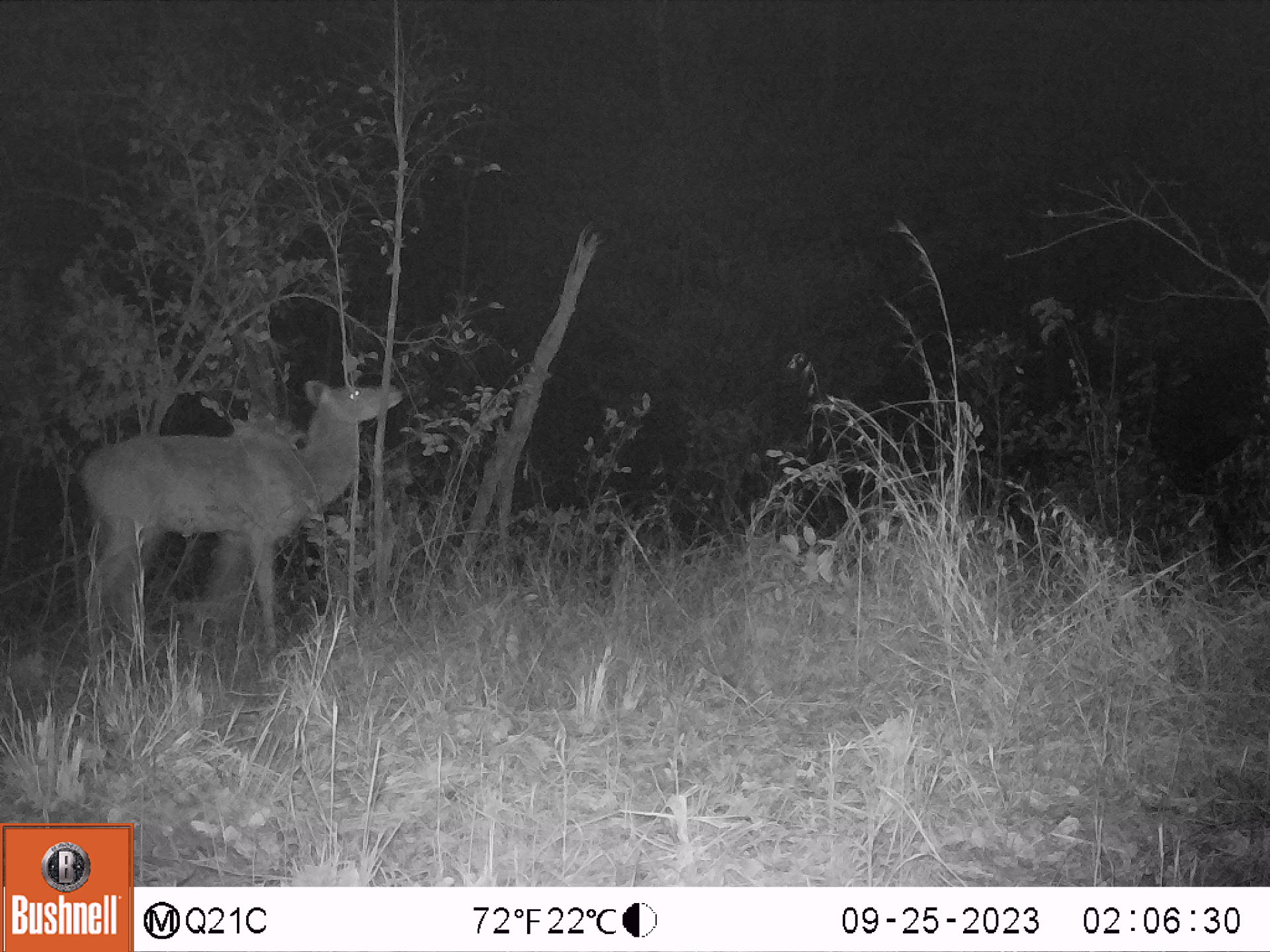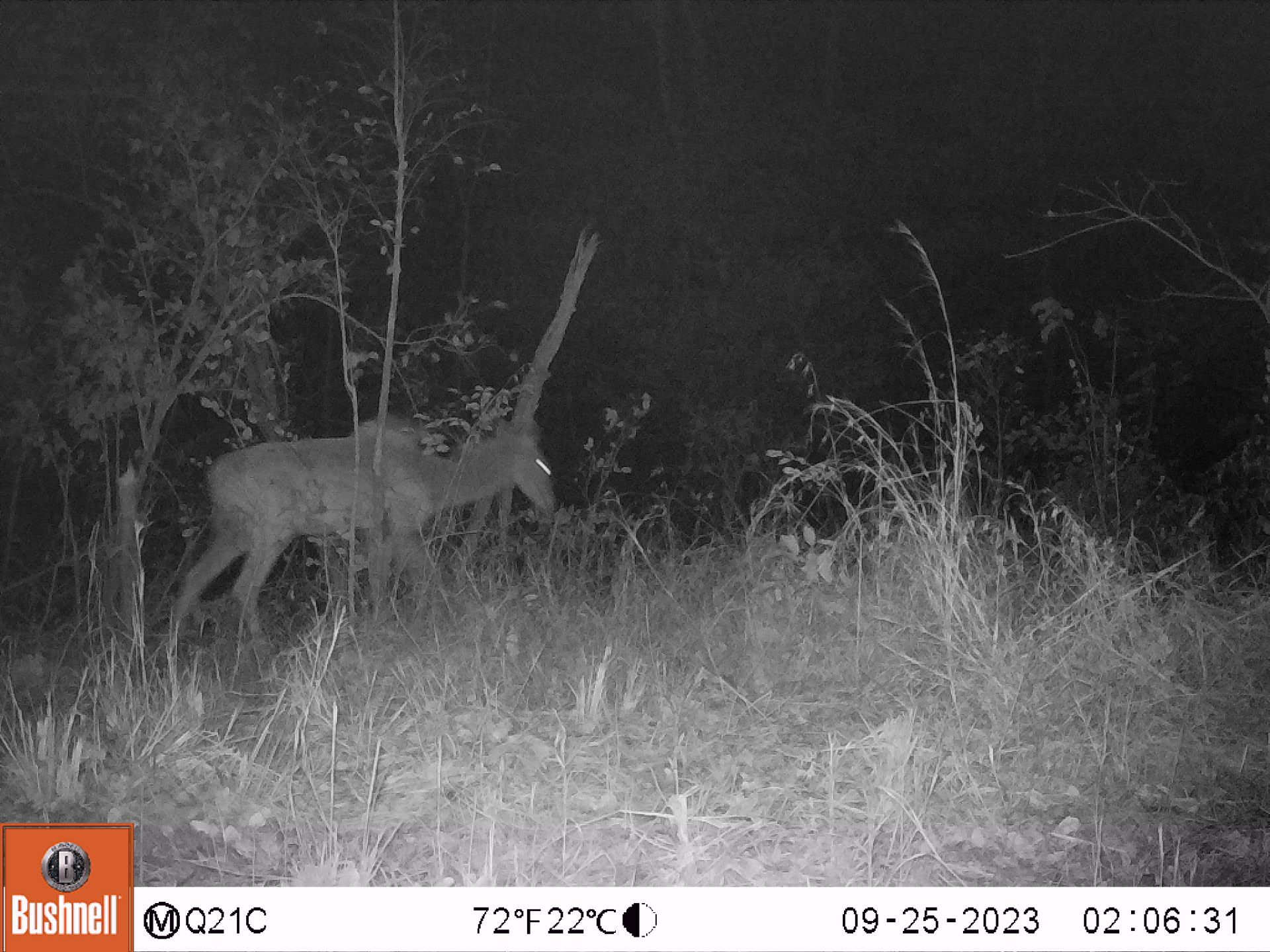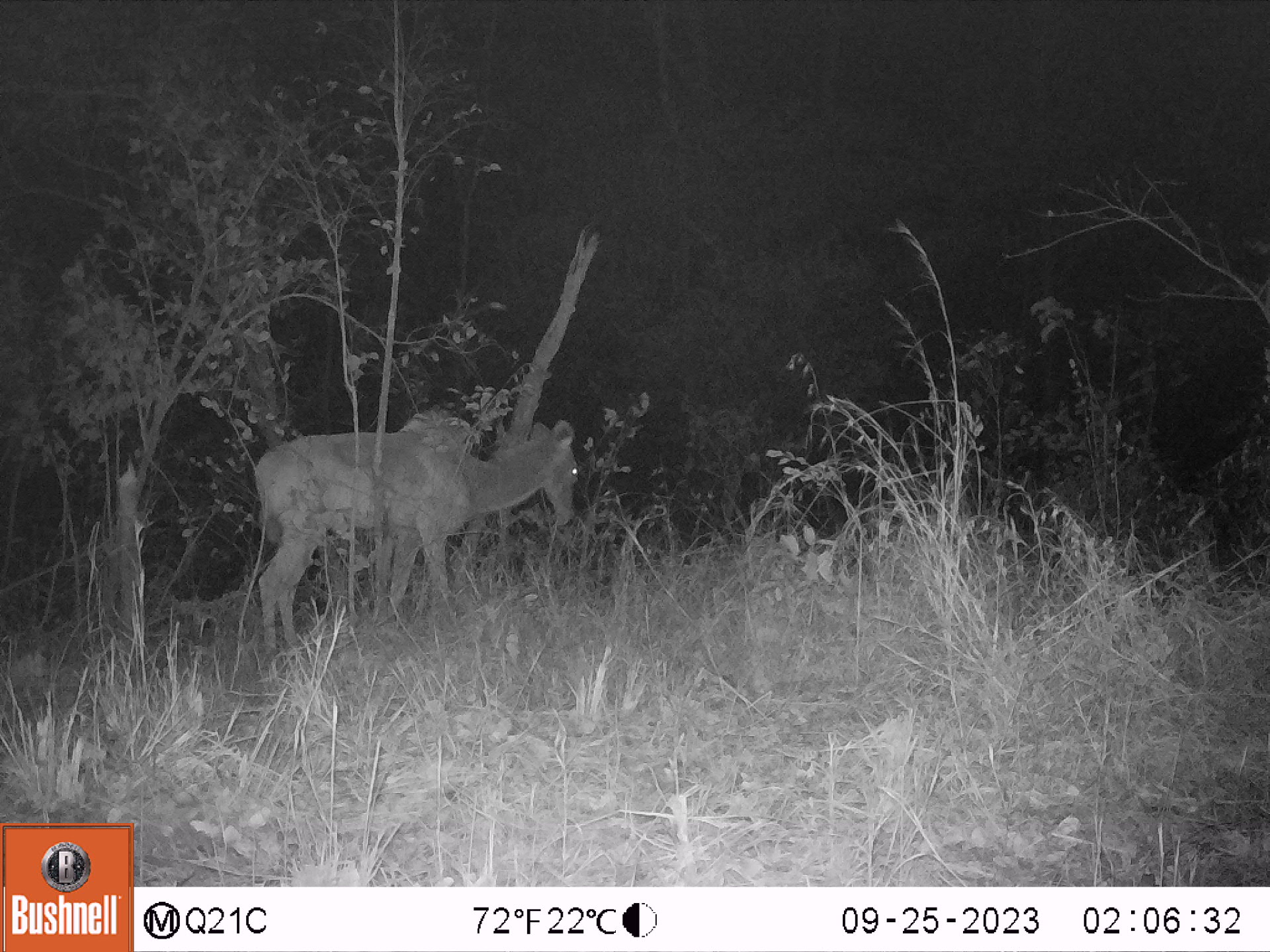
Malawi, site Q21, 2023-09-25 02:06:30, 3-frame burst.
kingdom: Animalia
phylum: Chordata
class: Mammalia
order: Artiodactyla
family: Bovidae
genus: Tragelaphus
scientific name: Tragelaphus strepsiceros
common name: greater kudu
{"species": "greater kudu (Tragelaphus strepsiceros)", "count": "1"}